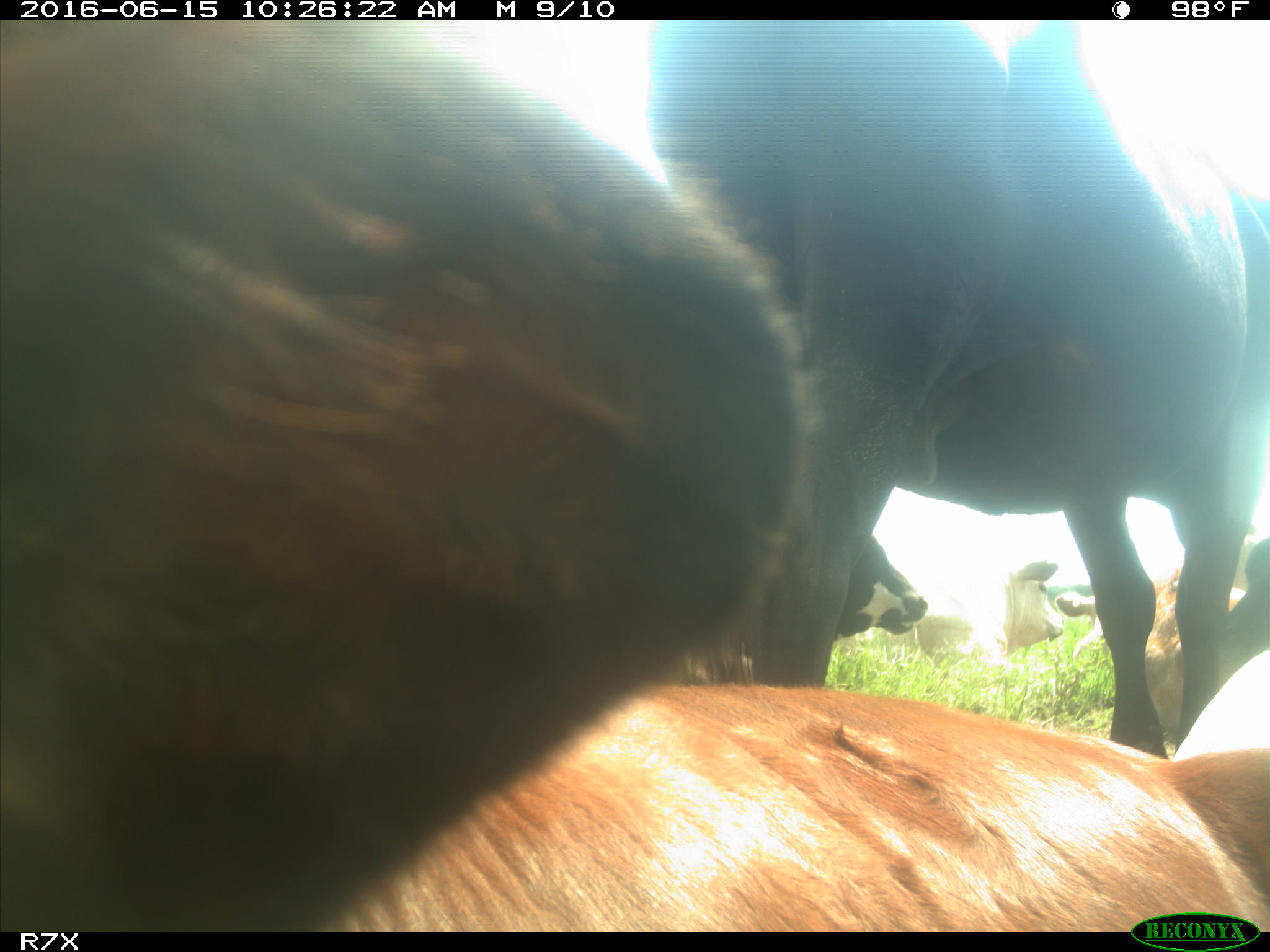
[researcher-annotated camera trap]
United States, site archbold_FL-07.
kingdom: Animalia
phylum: Chordata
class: Mammalia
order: Artiodactyla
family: Bovidae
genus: Bos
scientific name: Bos taurus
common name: domestic cow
Bos taurus (domestic cow).